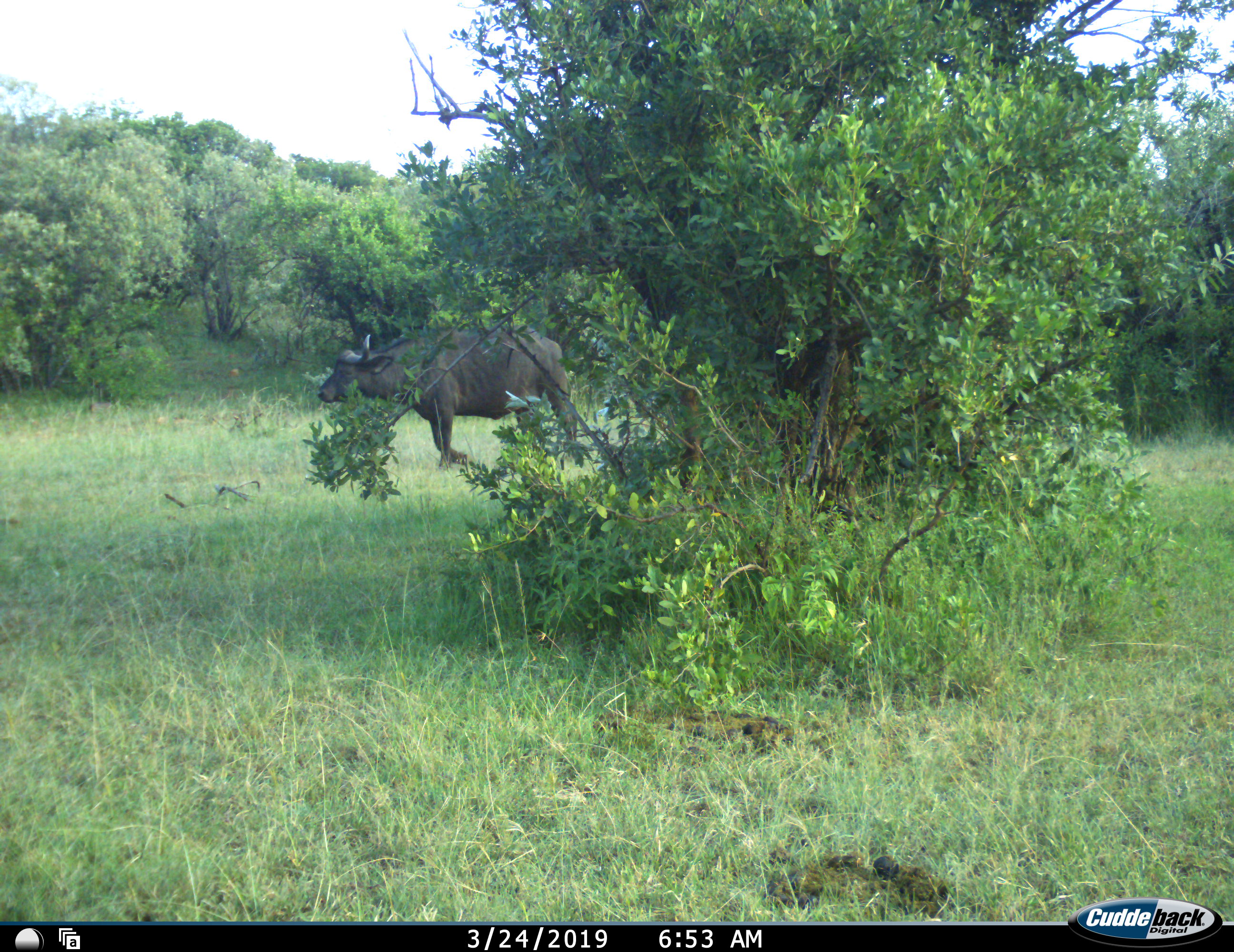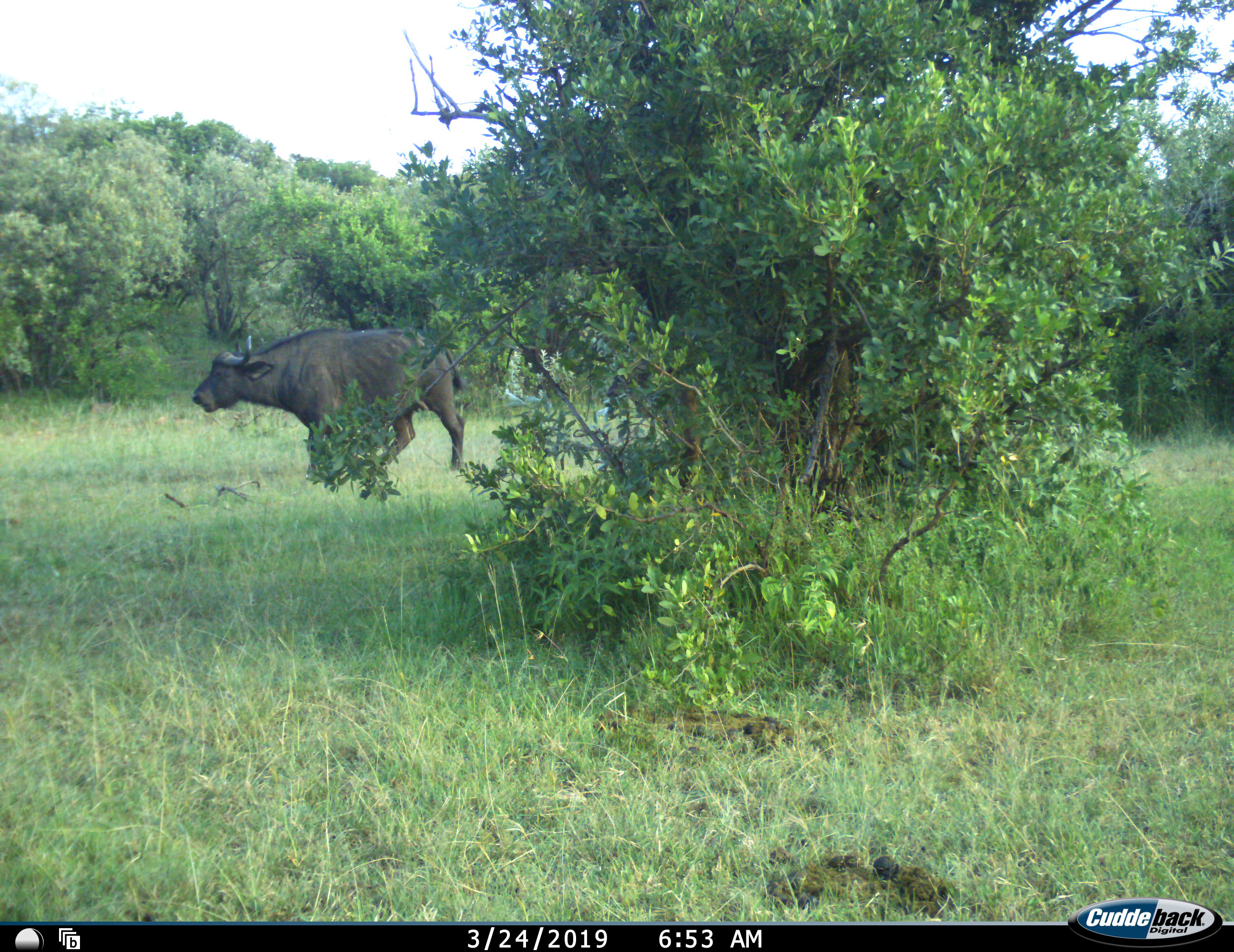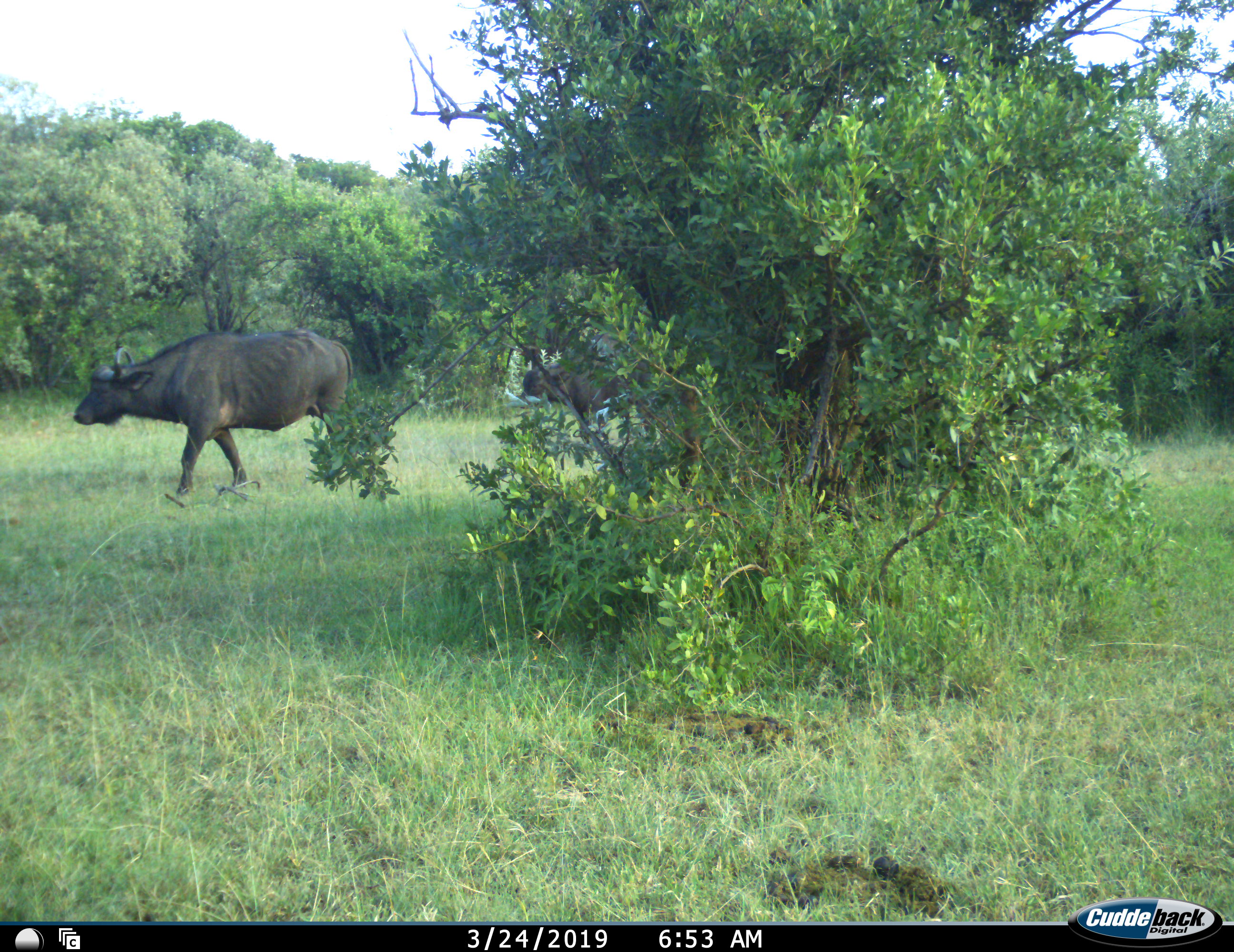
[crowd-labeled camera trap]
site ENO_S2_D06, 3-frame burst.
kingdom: Animalia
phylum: Chordata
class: Mammalia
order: Artiodactyla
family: Bovidae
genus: Syncerus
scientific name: Syncerus caffer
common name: african buffalo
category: buffalo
Buffalo (african buffalo) (Syncerus caffer), count 2. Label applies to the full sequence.